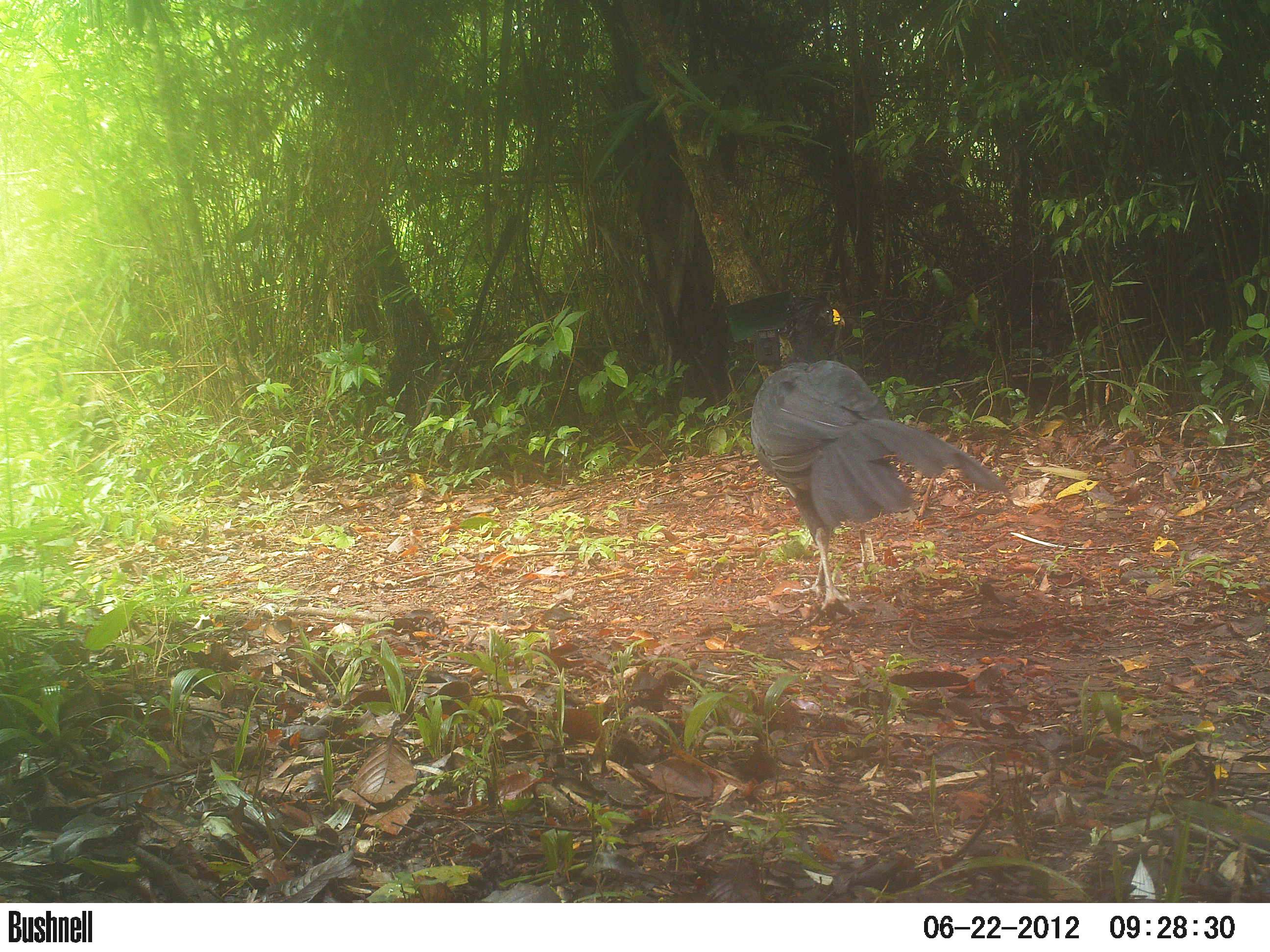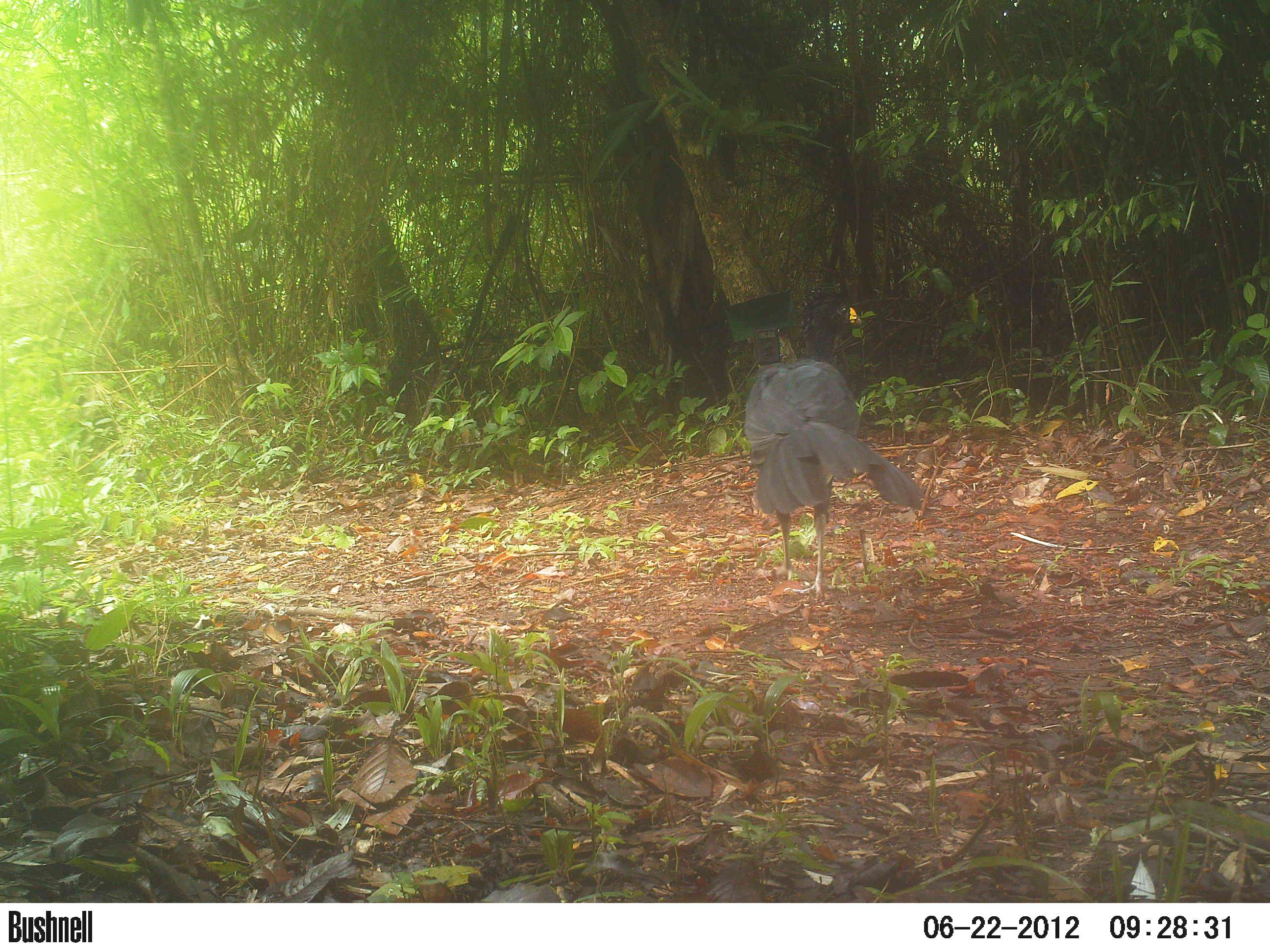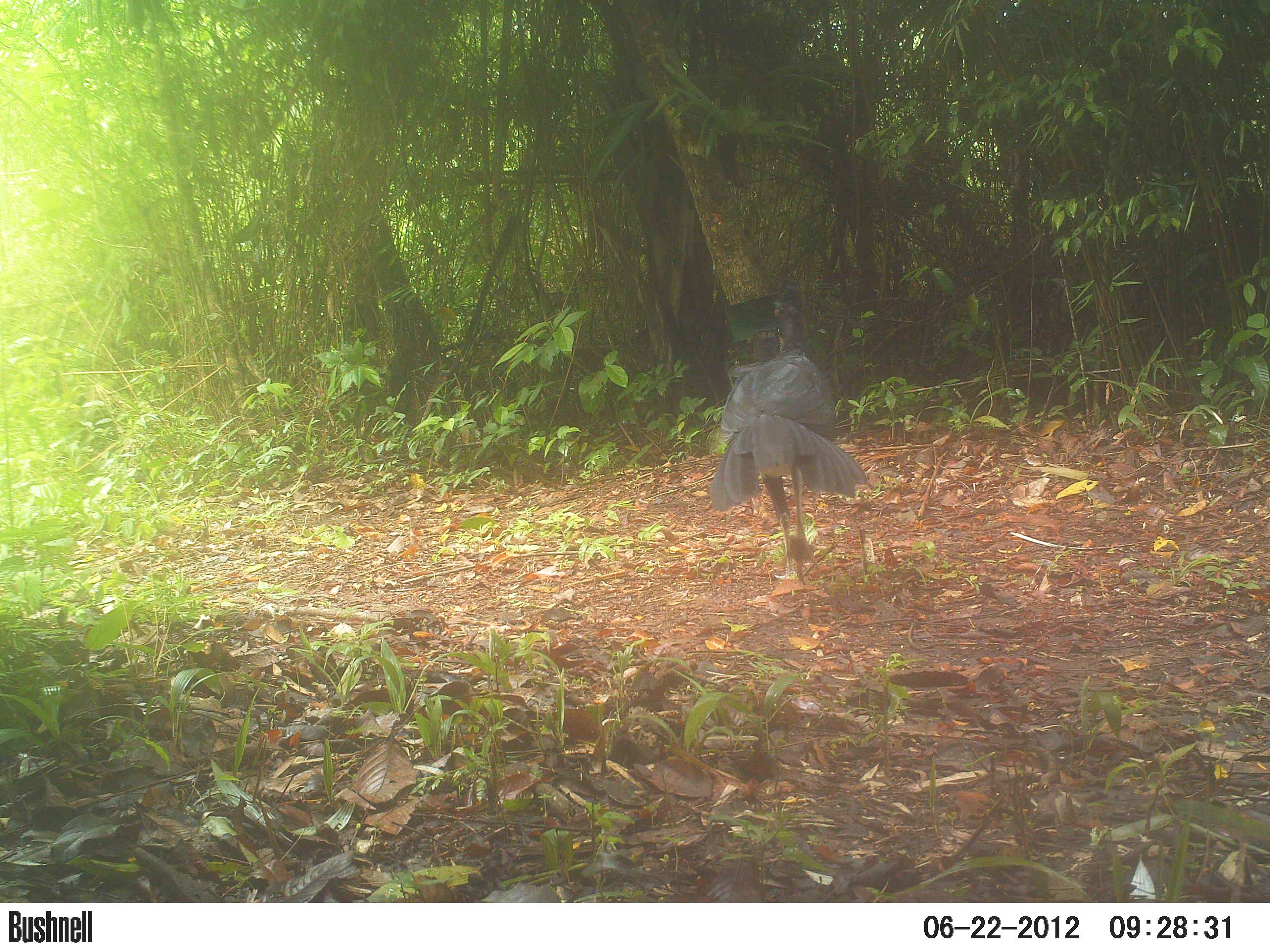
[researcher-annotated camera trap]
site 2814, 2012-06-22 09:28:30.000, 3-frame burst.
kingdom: Animalia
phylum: Chordata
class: Aves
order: Galliformes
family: Cracidae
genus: Crax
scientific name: Crax rubra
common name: great curassow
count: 1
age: adult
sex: male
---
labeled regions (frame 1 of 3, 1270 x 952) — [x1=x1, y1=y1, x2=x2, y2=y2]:
crax rubra: [x1=750, y1=295, x2=1009, y2=630]